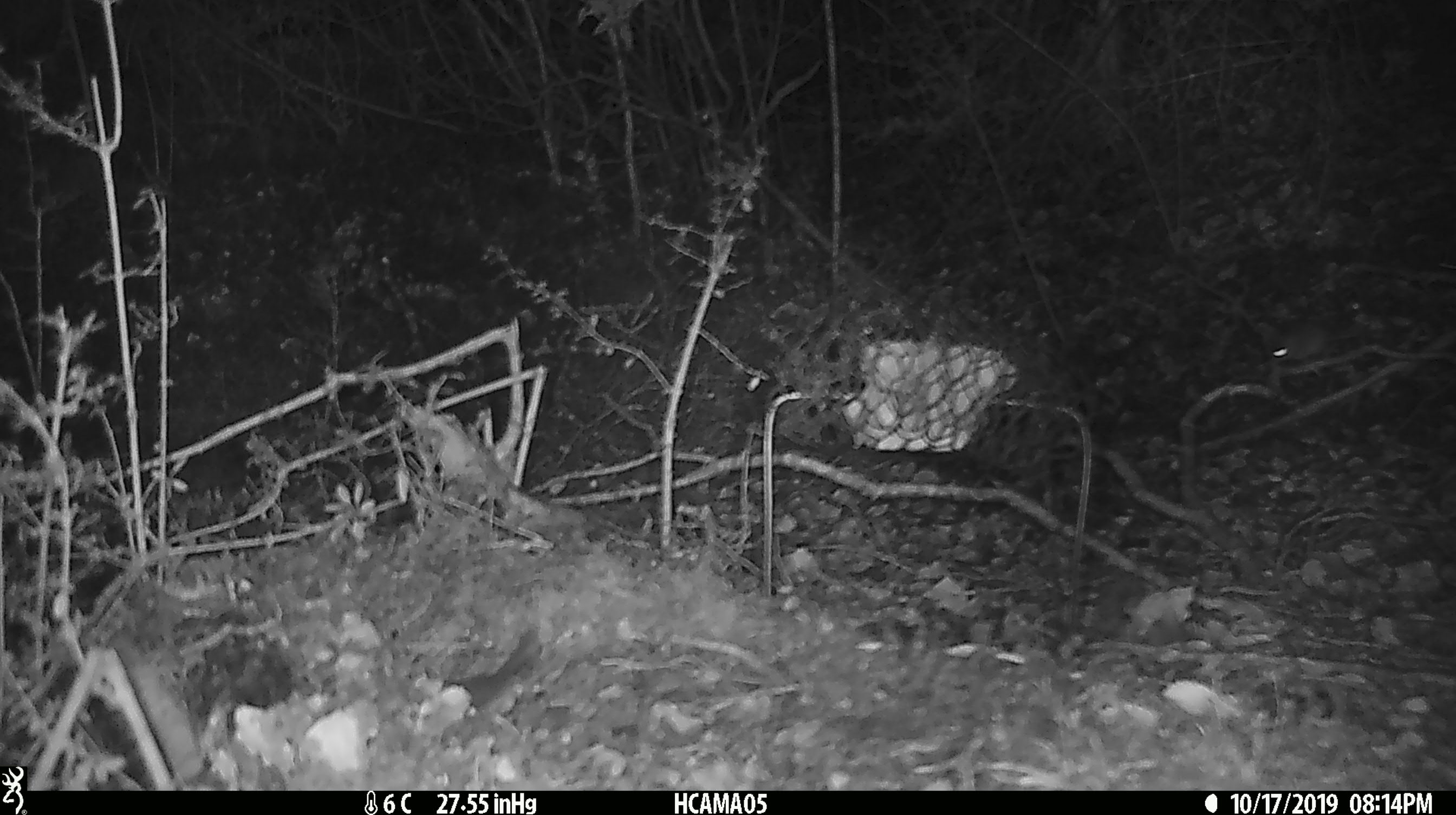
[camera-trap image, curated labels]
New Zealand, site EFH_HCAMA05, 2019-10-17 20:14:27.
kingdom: Animalia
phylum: Chordata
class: Mammalia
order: Rodentia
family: Muridae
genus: Mus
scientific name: Mus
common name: mouse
Mouse (Mus).